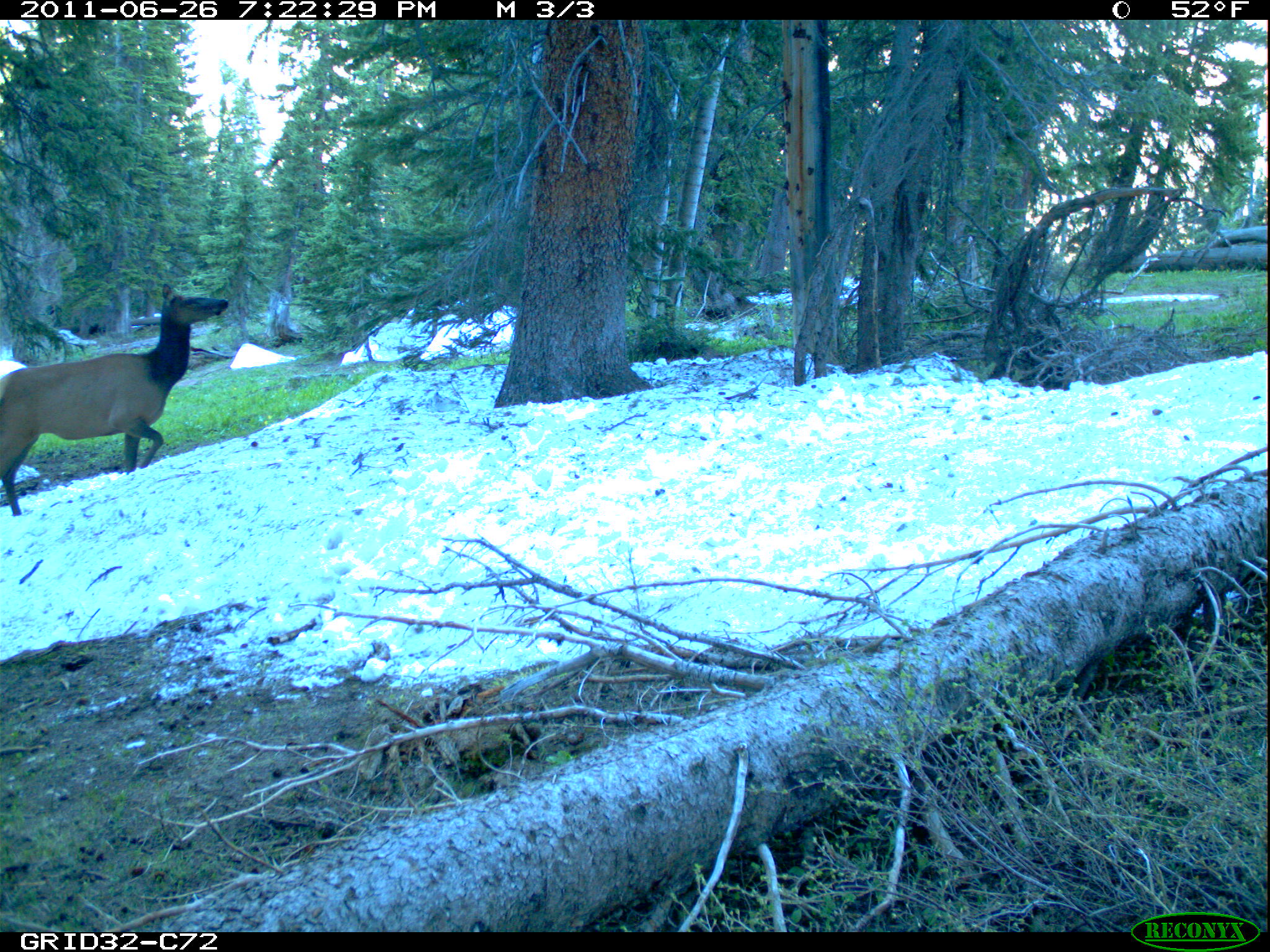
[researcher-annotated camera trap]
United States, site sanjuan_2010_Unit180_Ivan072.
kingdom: Animalia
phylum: Chordata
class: Mammalia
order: Artiodactyla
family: Cervidae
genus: Cervus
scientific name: Cervus elaphus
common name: red deer